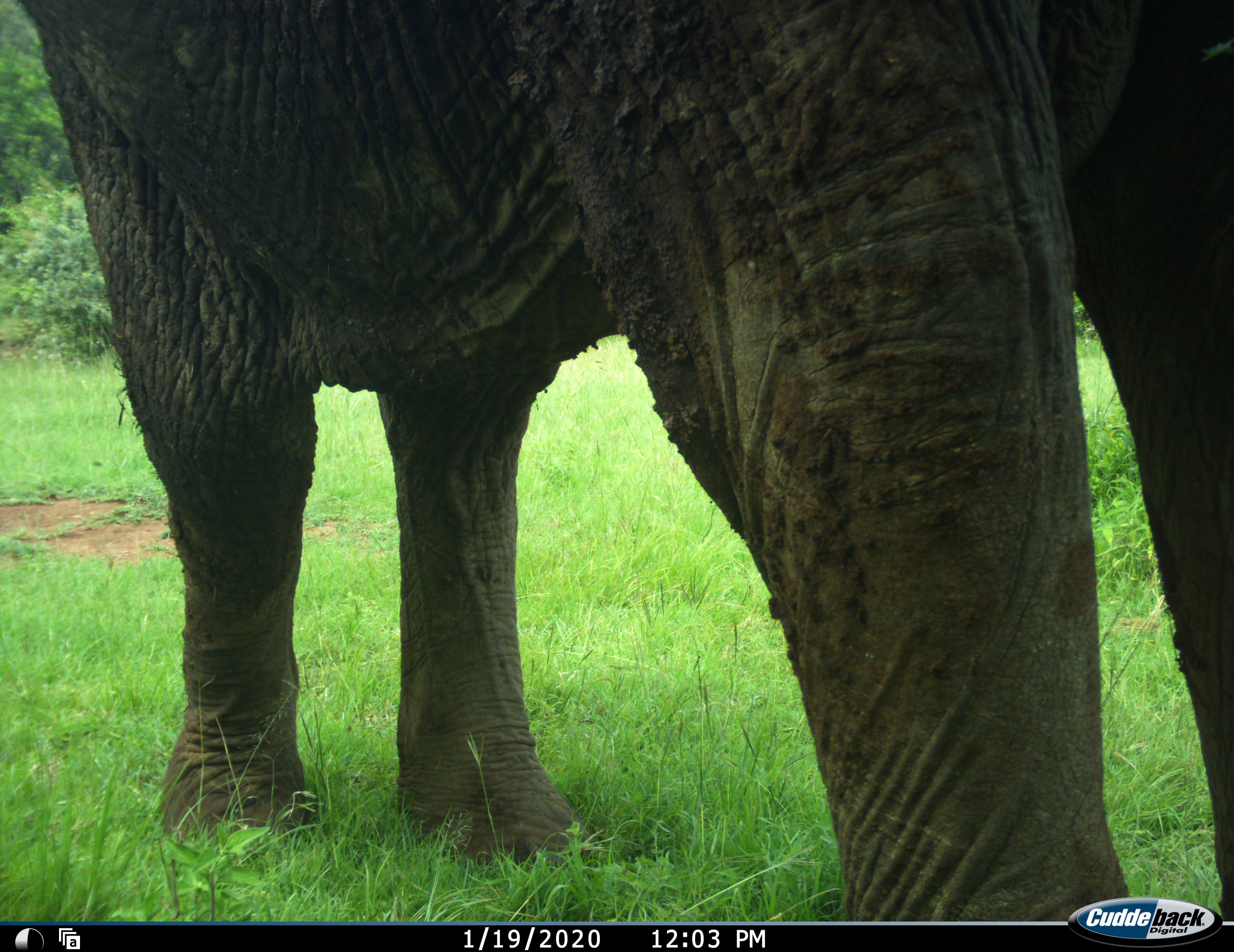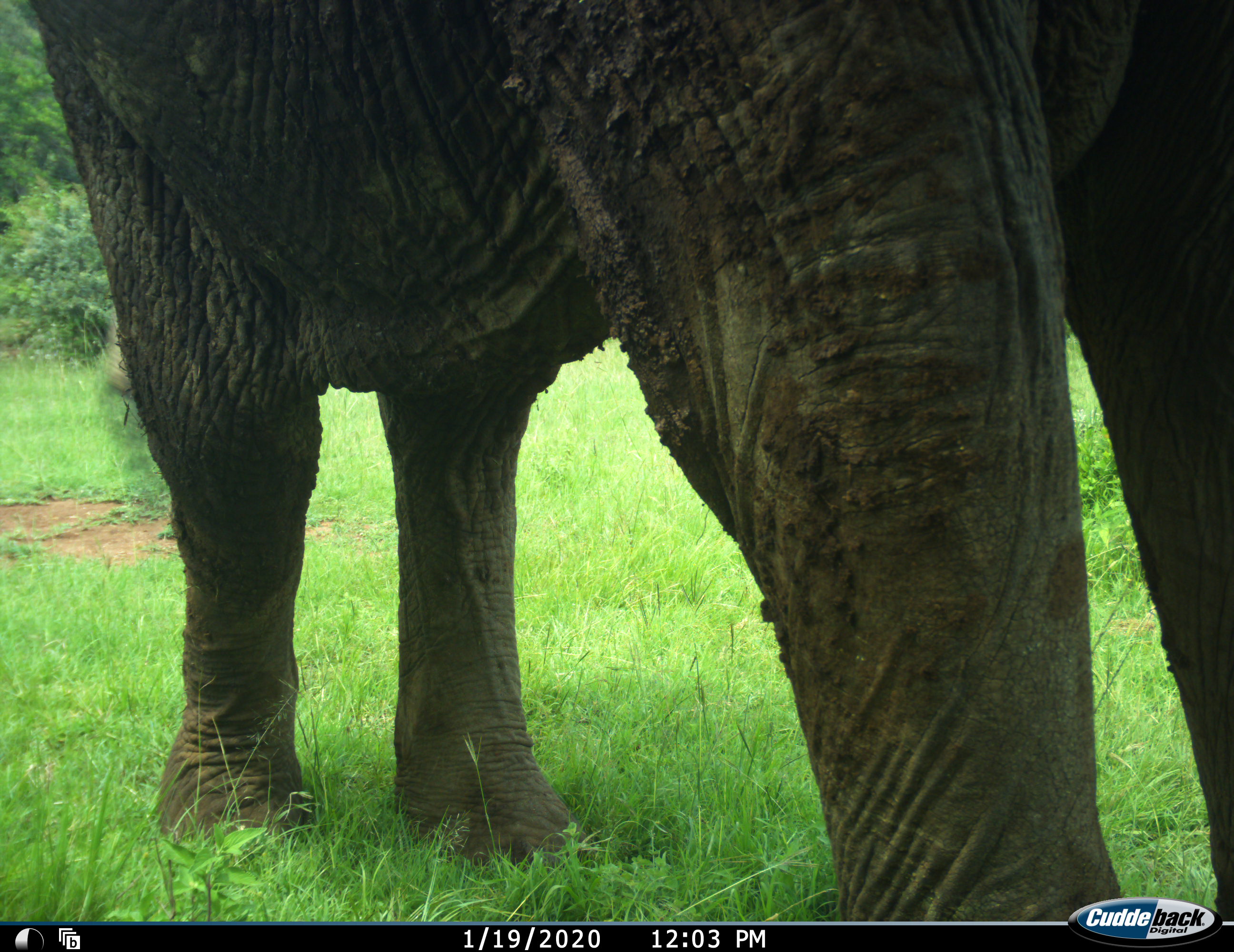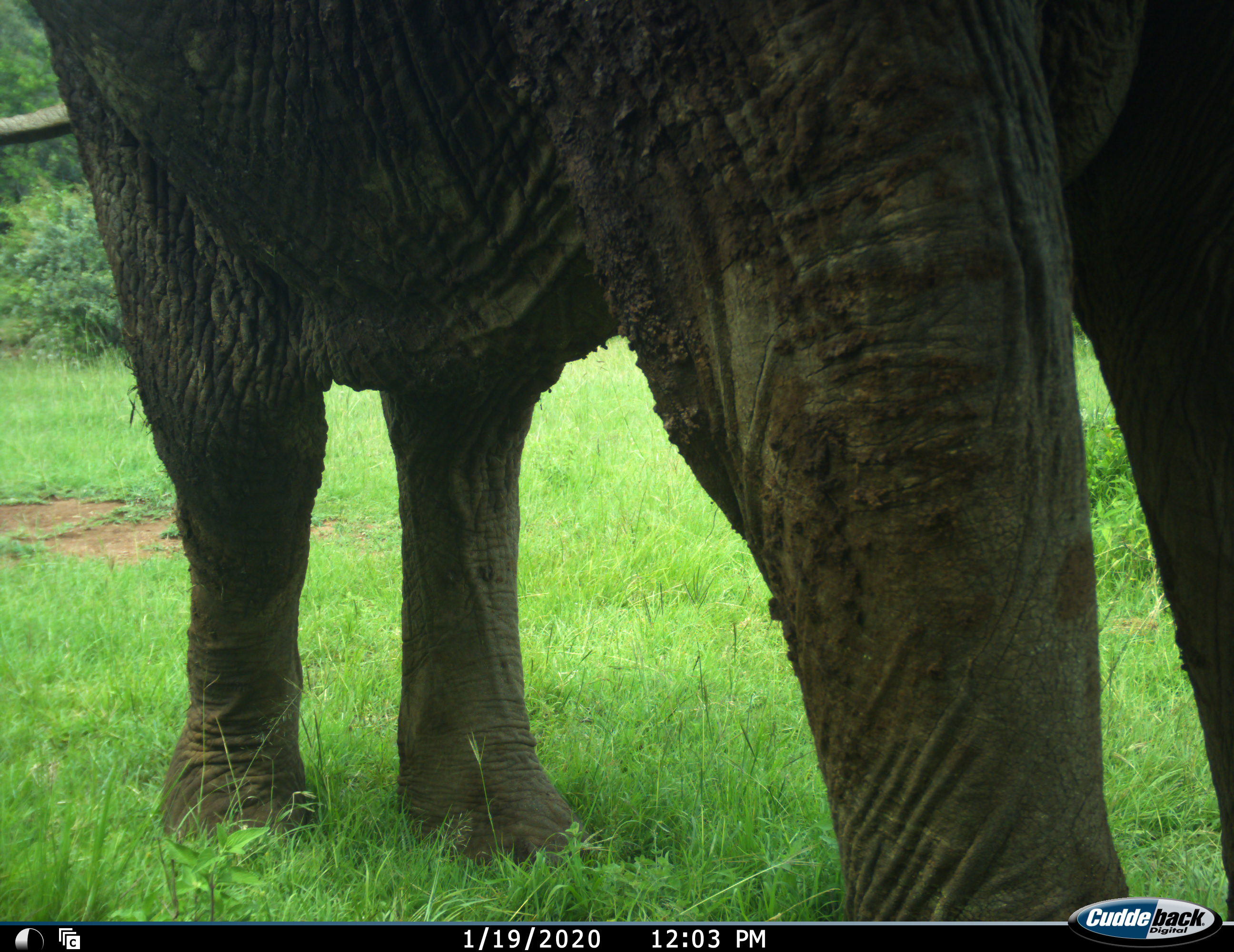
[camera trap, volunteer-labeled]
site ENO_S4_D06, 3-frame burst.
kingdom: Animalia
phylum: Chordata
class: Mammalia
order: Proboscidea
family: Elephantidae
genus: Loxodonta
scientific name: Loxodonta africana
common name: african bush elephant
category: elephant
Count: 1.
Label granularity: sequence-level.